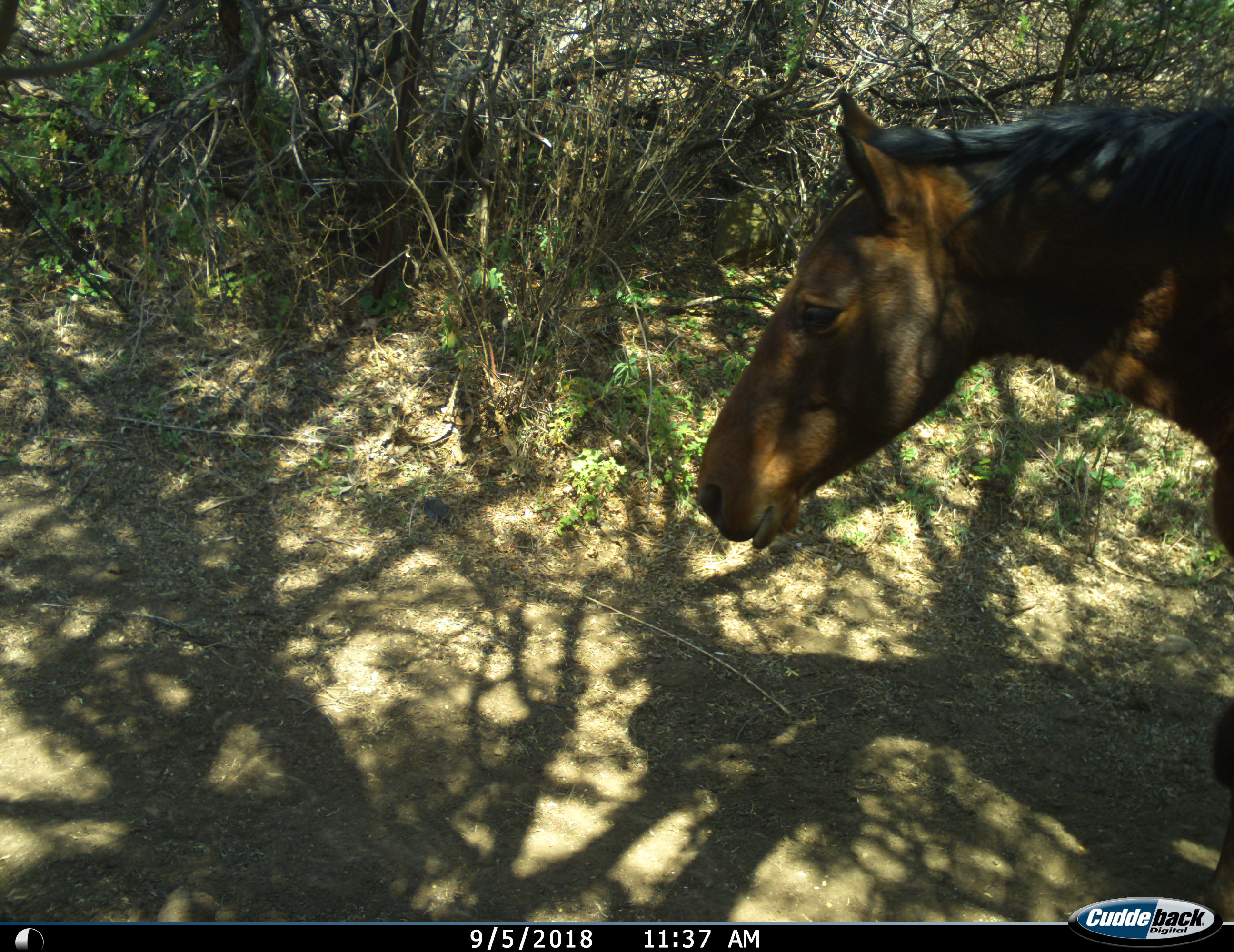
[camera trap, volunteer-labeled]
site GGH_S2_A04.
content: unidentified animal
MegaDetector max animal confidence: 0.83